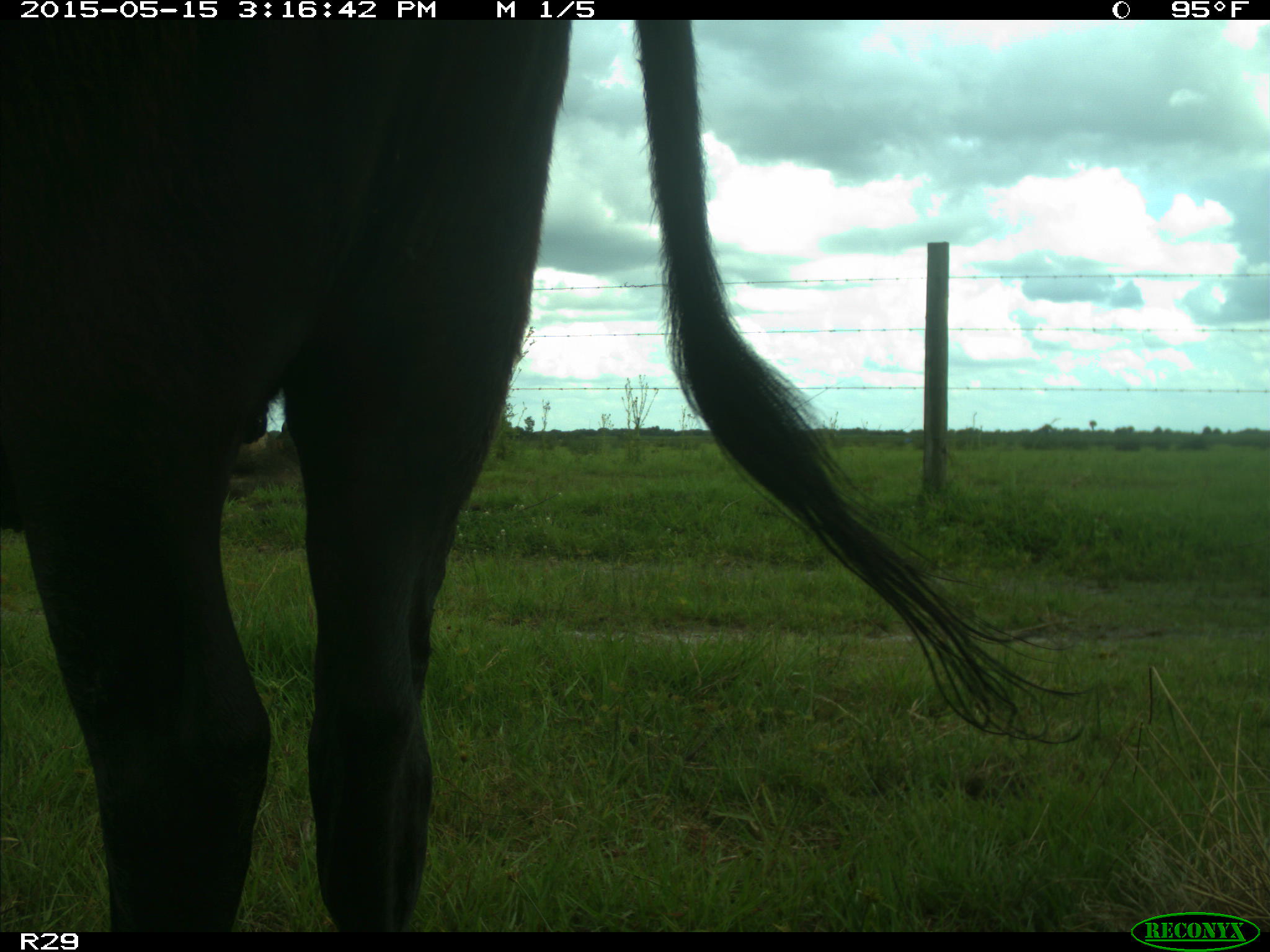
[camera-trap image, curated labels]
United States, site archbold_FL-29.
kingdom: Animalia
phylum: Chordata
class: Mammalia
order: Artiodactyla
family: Bovidae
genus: Bos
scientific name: Bos taurus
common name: domestic cow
Bos taurus (domestic cow).